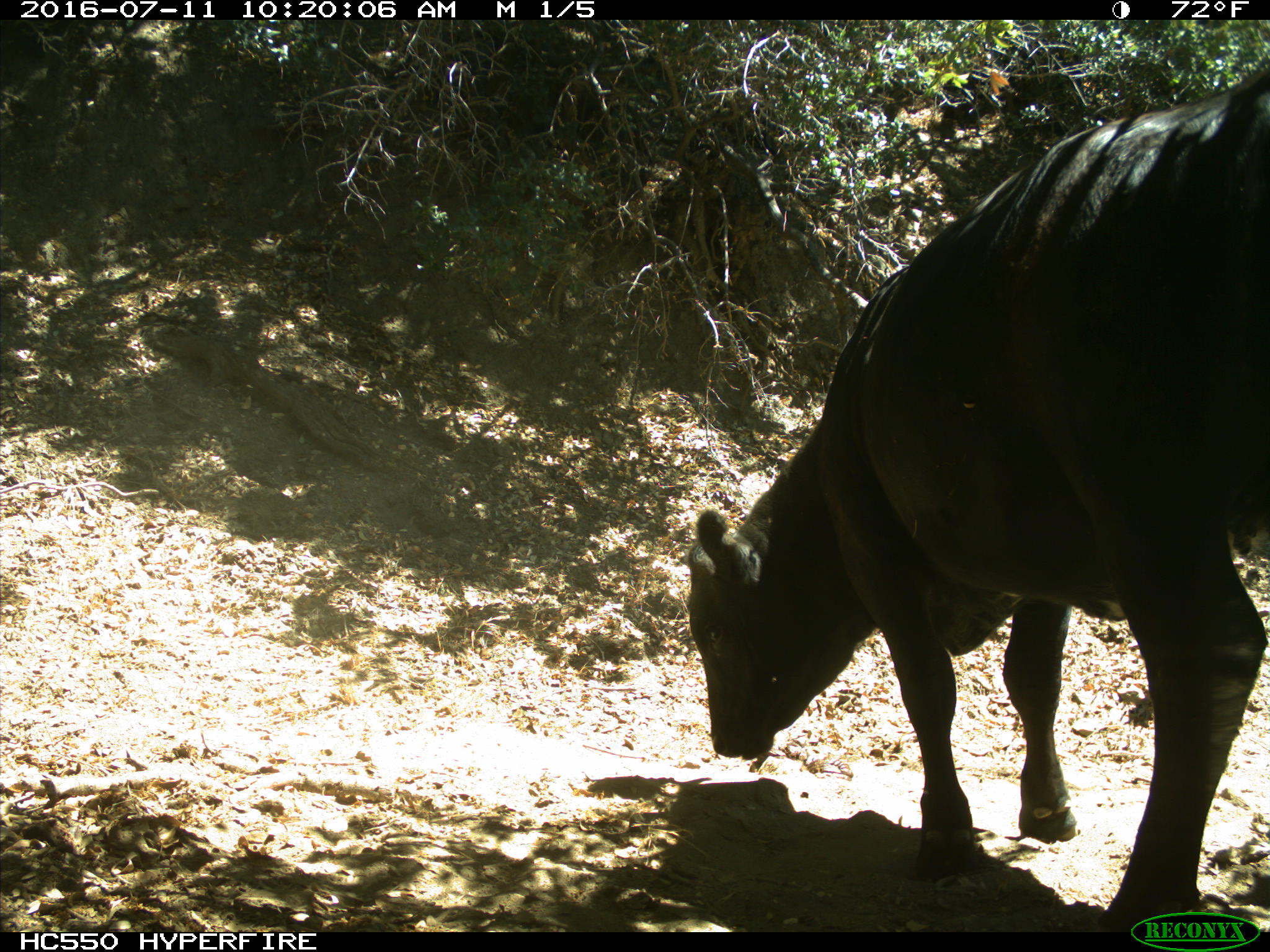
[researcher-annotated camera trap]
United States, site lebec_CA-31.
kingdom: Animalia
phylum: Chordata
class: Mammalia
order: Artiodactyla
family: Bovidae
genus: Bos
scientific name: Bos taurus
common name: domestic cow